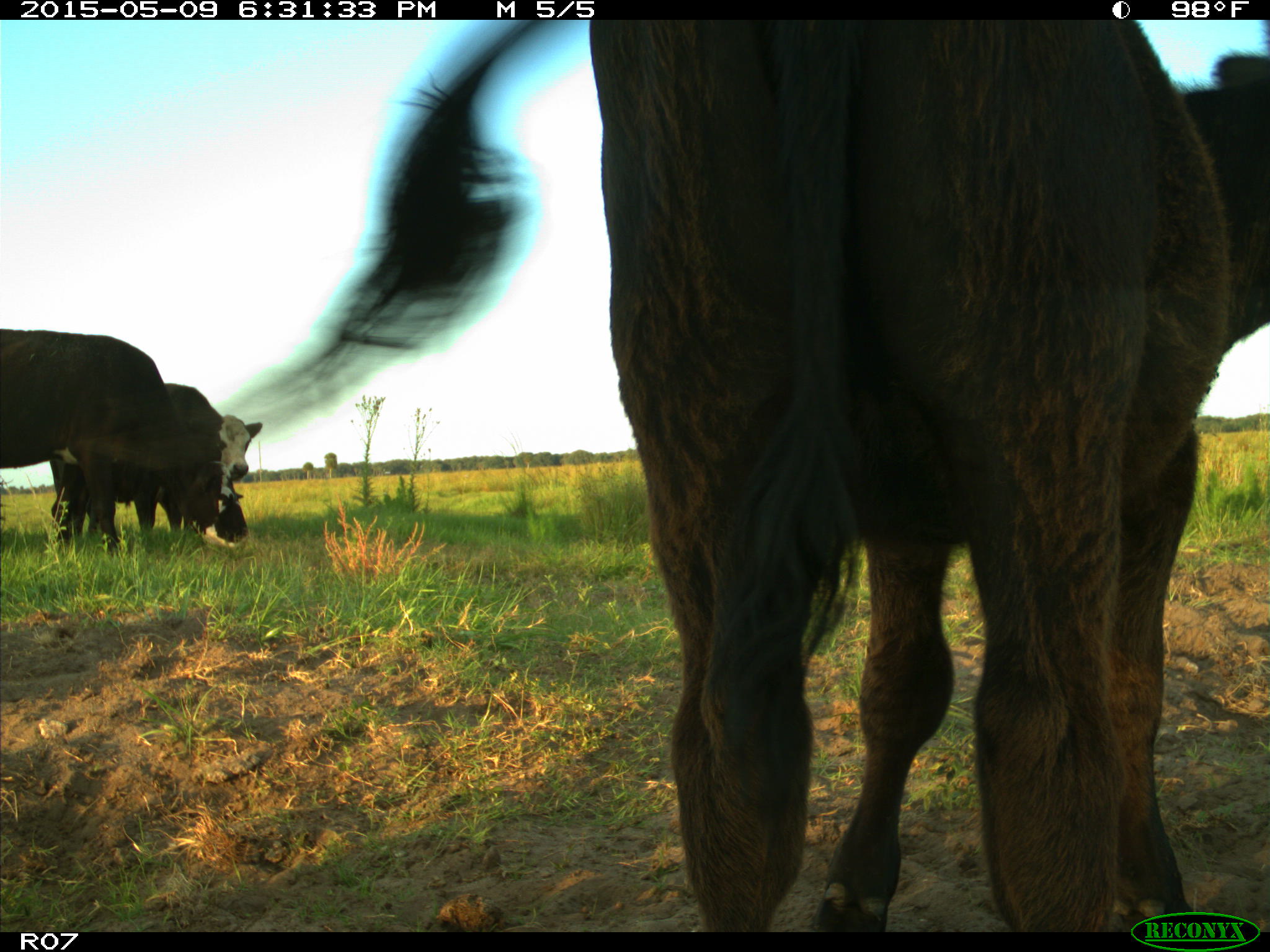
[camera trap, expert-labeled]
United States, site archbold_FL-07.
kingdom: Animalia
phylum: Chordata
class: Mammalia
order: Artiodactyla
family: Bovidae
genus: Bos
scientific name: Bos taurus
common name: domestic cow